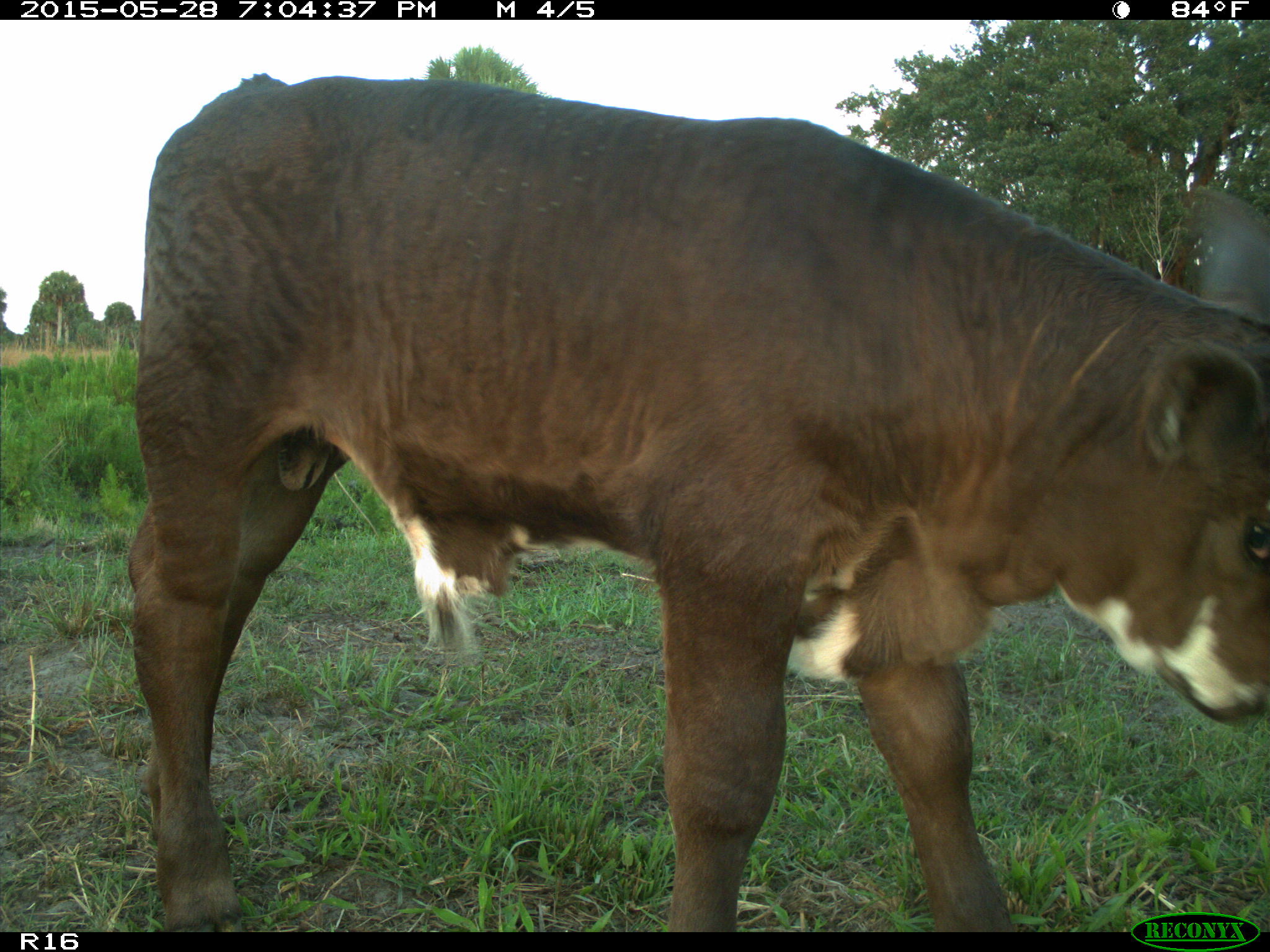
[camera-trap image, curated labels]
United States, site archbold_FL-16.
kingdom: Animalia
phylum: Chordata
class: Mammalia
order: Artiodactyla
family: Bovidae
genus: Bos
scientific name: Bos taurus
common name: domestic cow